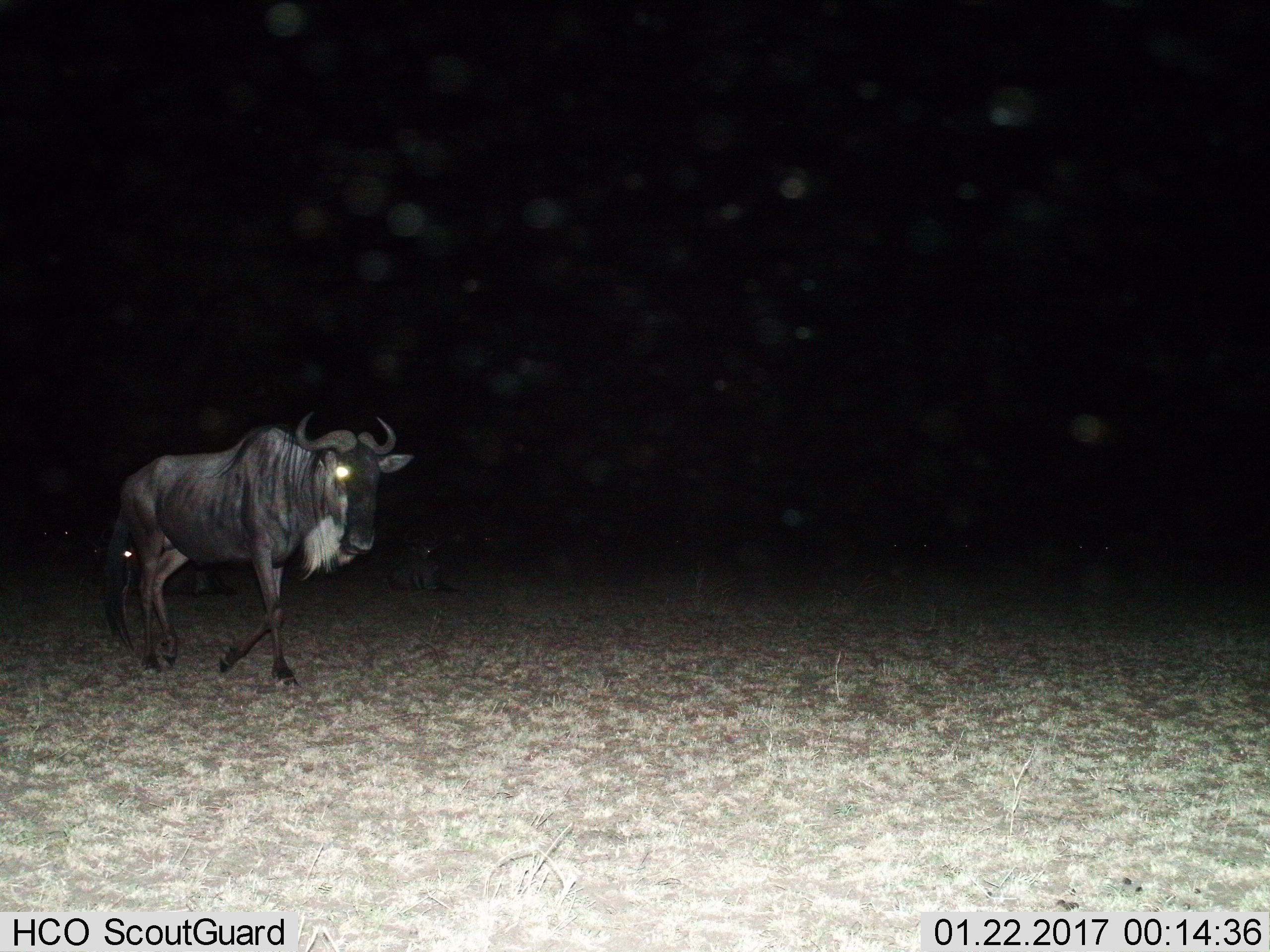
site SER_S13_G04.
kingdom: Animalia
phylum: Chordata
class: Mammalia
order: Artiodactyla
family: Bovidae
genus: Connochaetes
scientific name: Connochaetes taurinus taurinus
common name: blue wildebeest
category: wildebeestblue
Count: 1.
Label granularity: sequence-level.